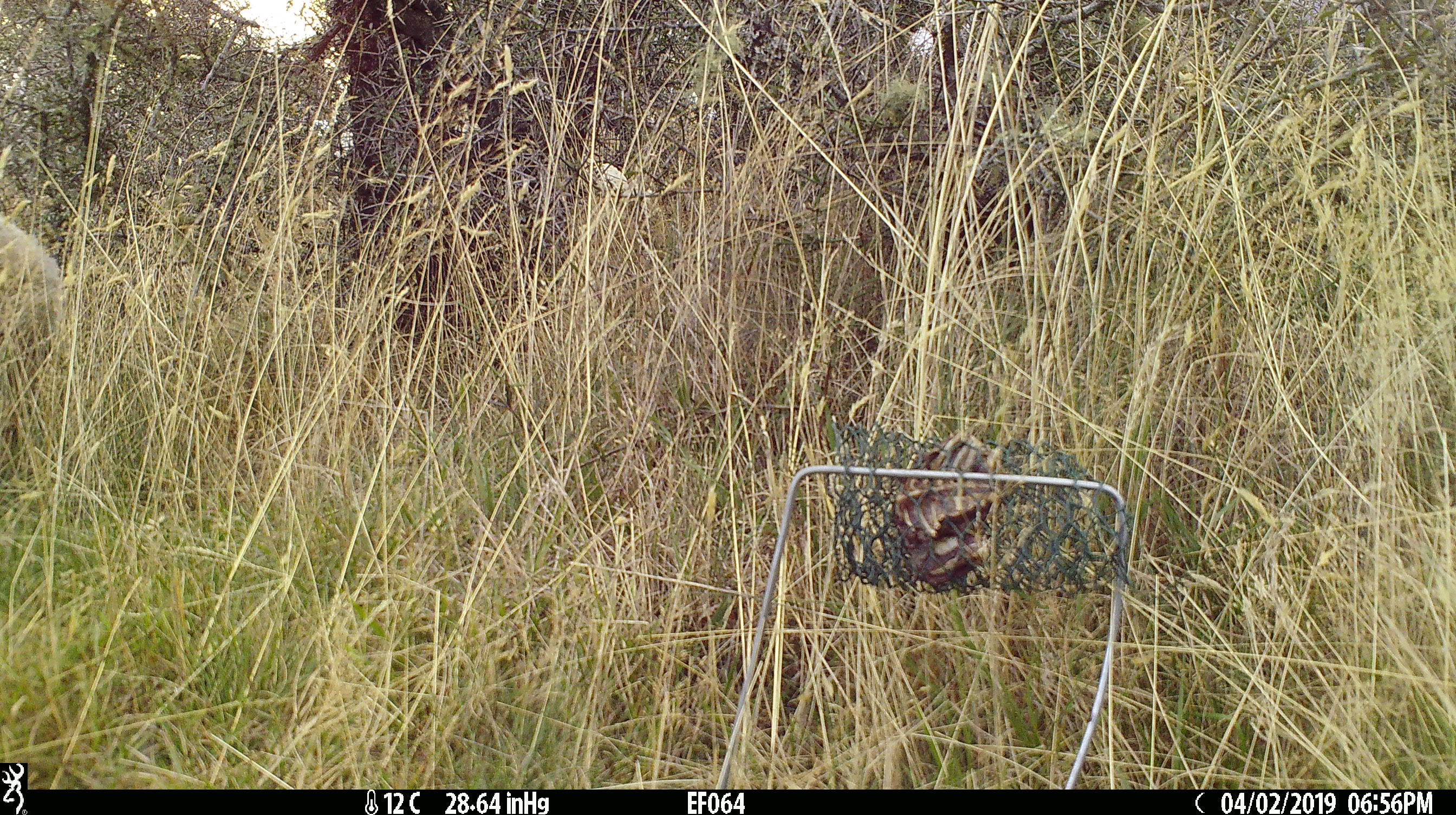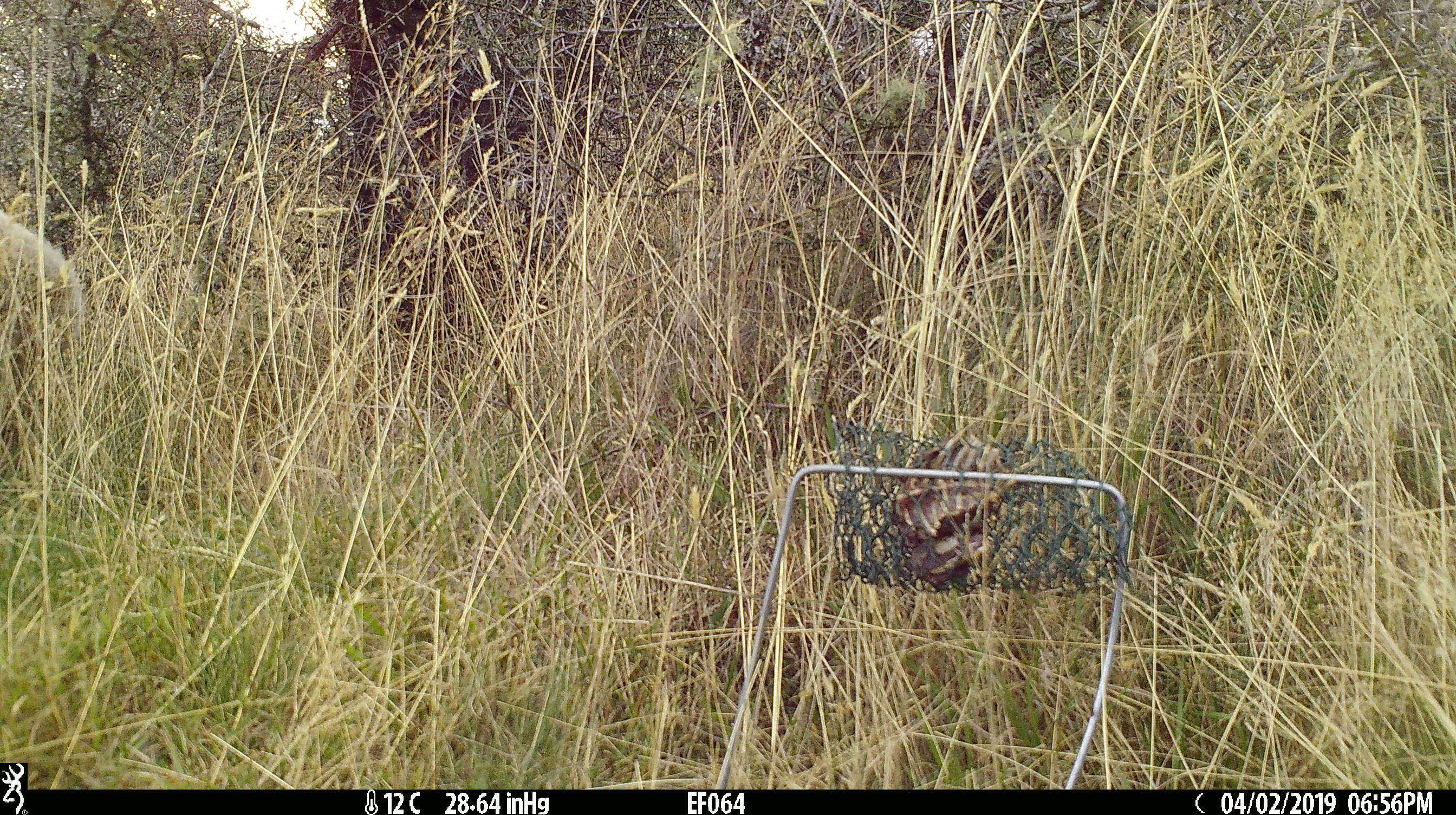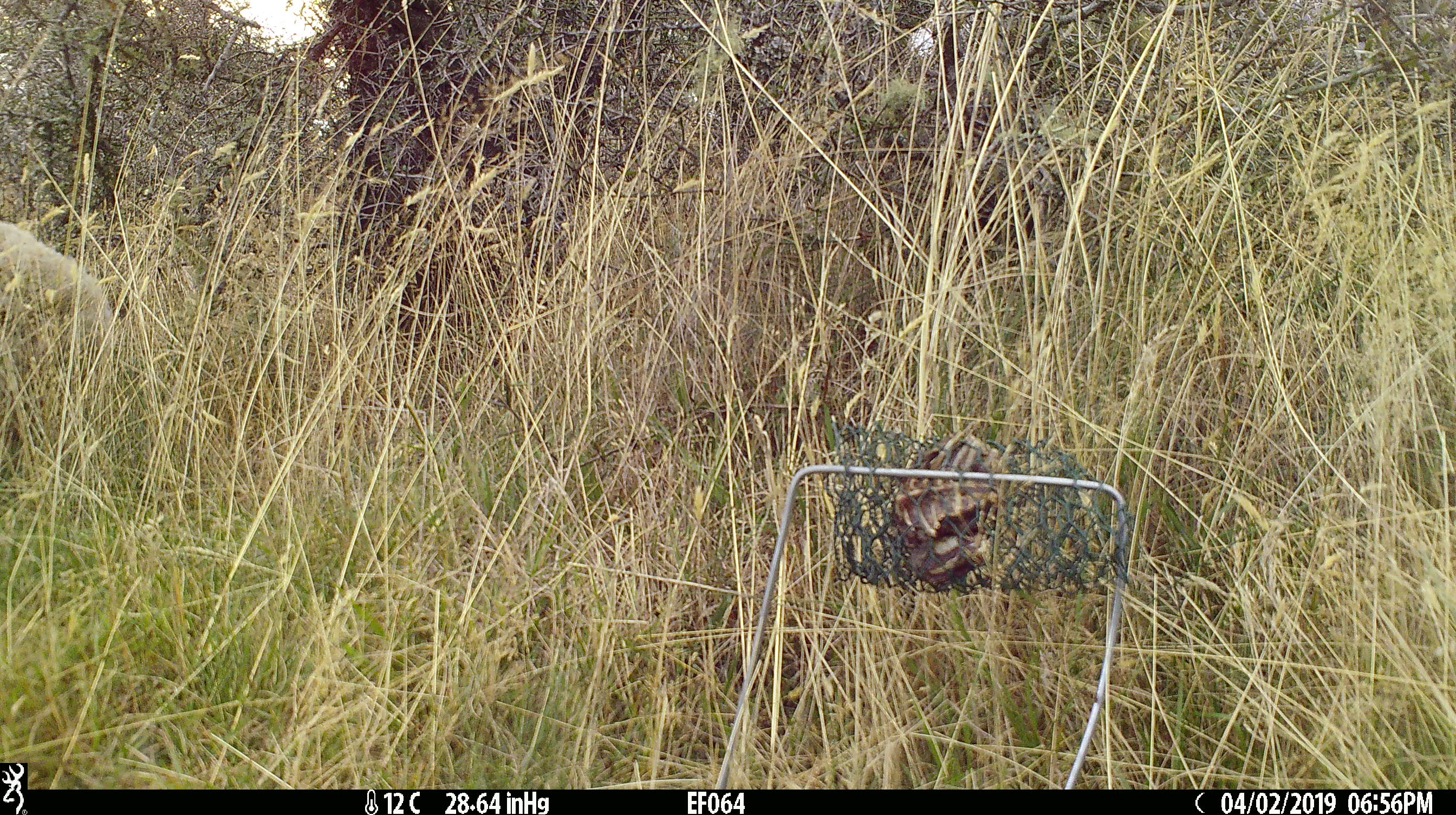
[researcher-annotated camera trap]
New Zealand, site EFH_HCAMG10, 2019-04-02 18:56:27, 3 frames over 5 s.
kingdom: Animalia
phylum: Chordata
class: Mammalia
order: Artiodactyla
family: Bovidae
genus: Ovis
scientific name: Ovis aries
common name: domestic sheep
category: sheep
Sheep (domestic sheep) (Ovis aries).